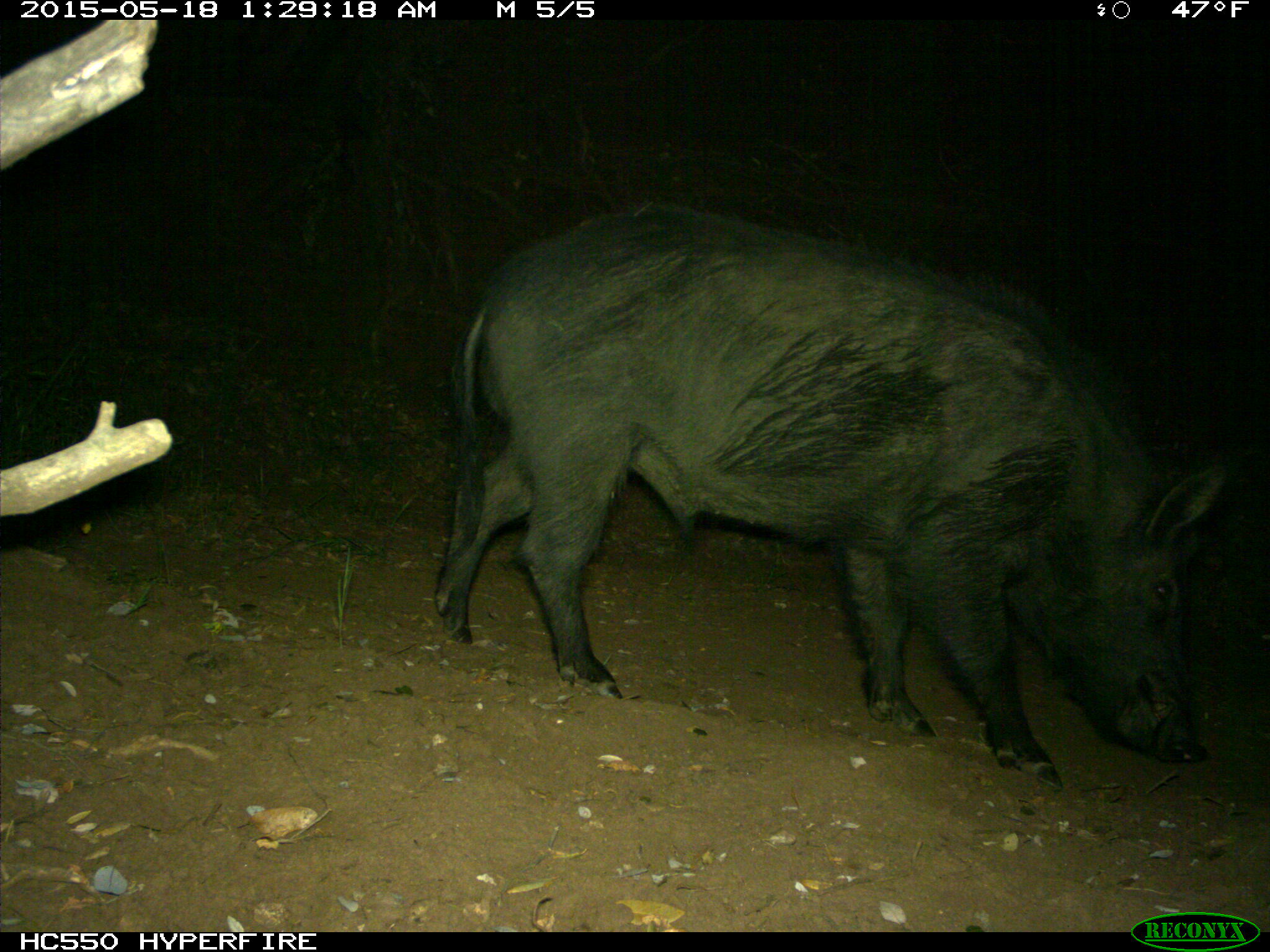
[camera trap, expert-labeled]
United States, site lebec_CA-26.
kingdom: Animalia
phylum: Chordata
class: Mammalia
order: Artiodactyla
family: Suidae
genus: Sus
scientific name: Sus scrofa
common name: wild boar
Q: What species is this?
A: Sus scrofa (wild boar).